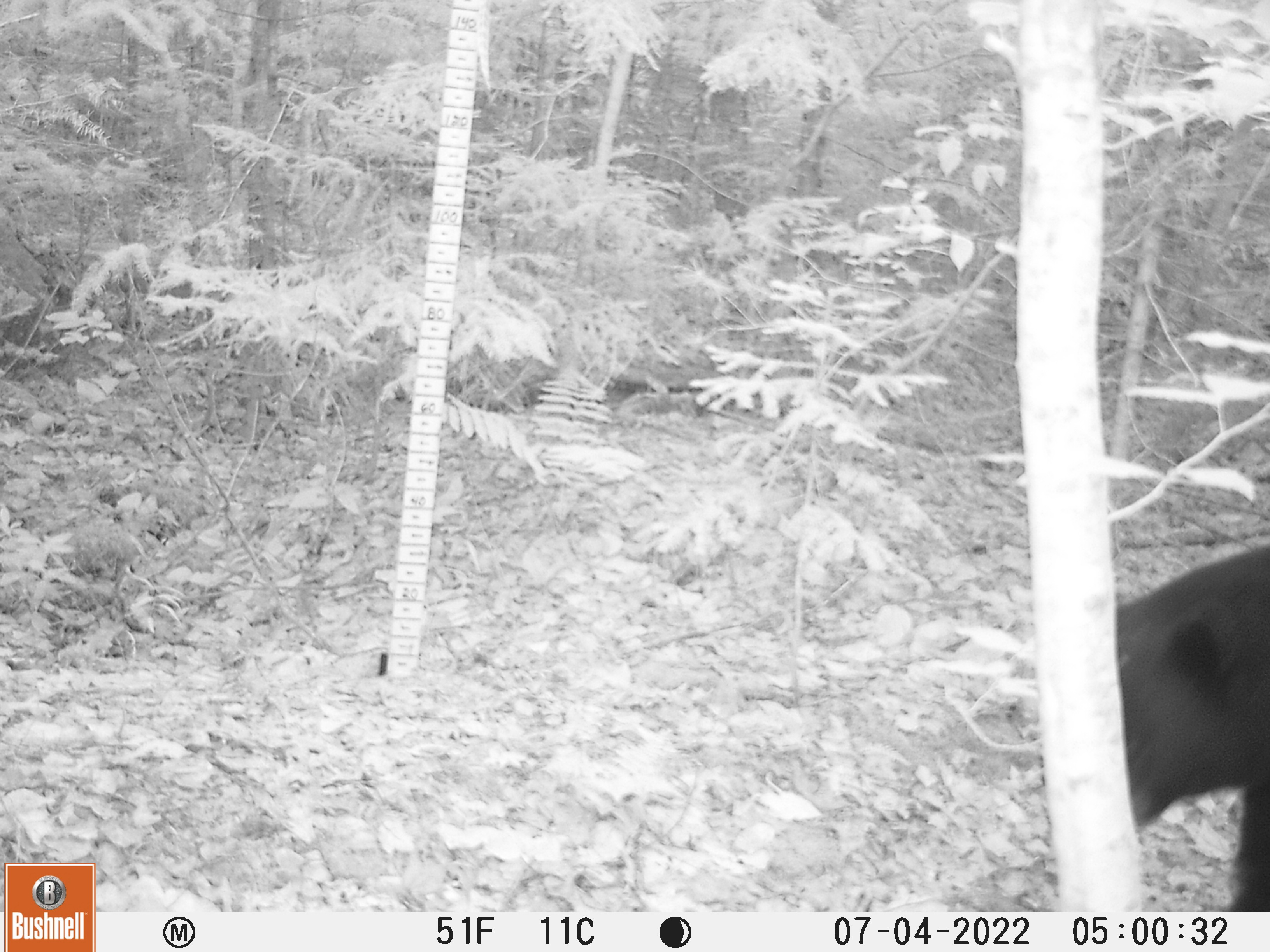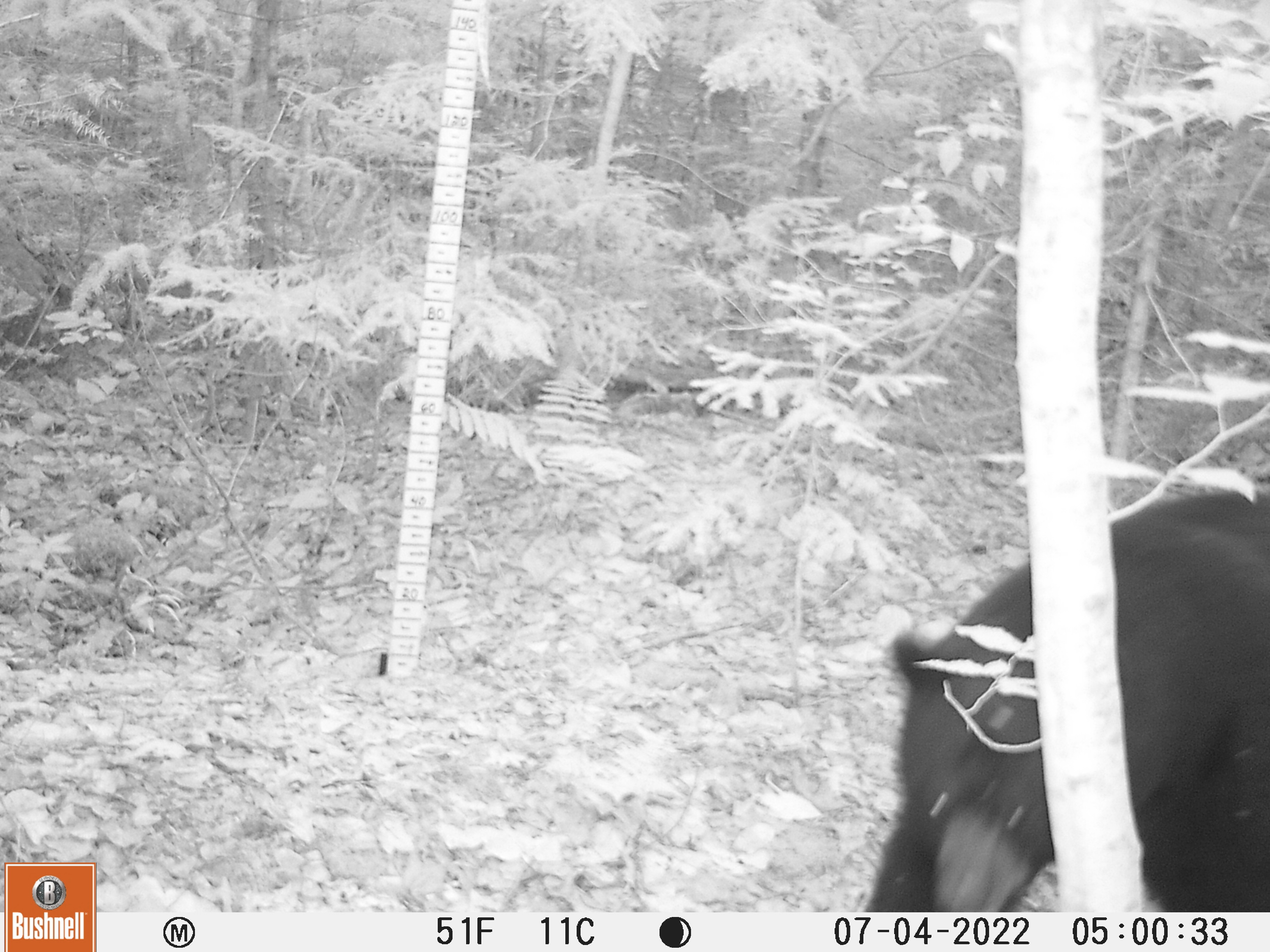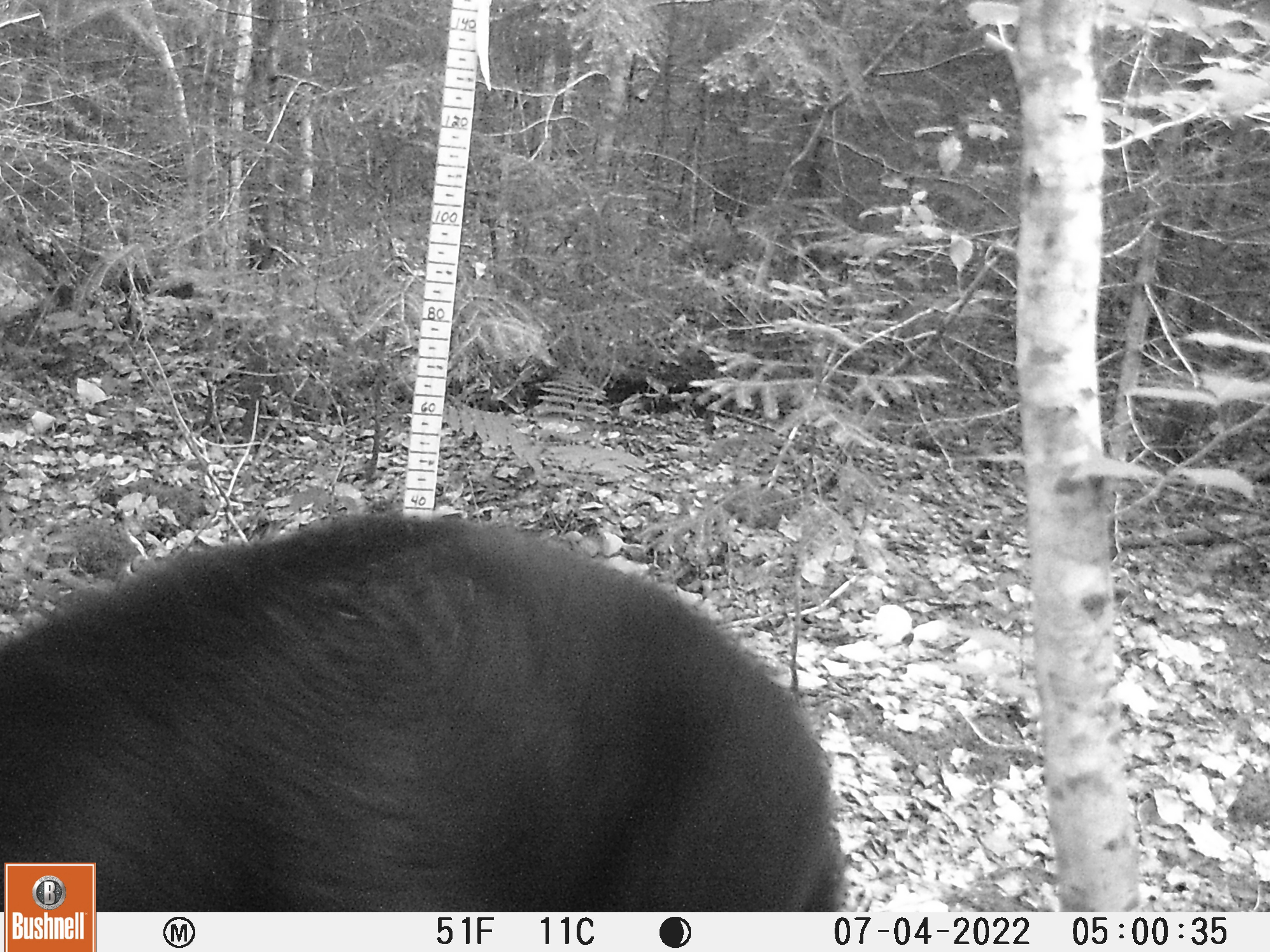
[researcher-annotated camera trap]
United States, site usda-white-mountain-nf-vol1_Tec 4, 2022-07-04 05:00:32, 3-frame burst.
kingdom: Animalia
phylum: Chordata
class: Mammalia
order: Carnivora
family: Ursidae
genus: Ursus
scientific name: Ursus americanus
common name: black bear